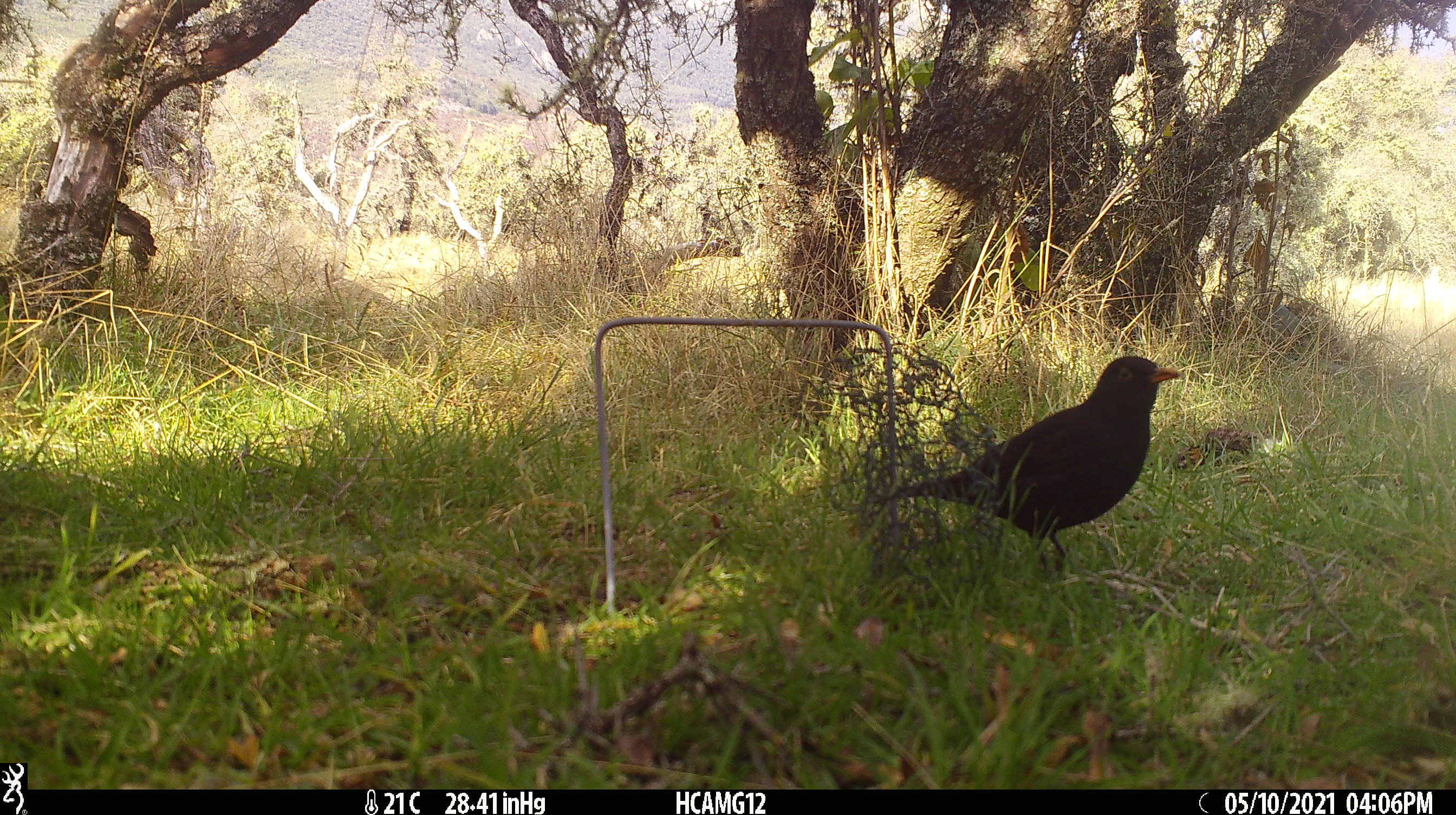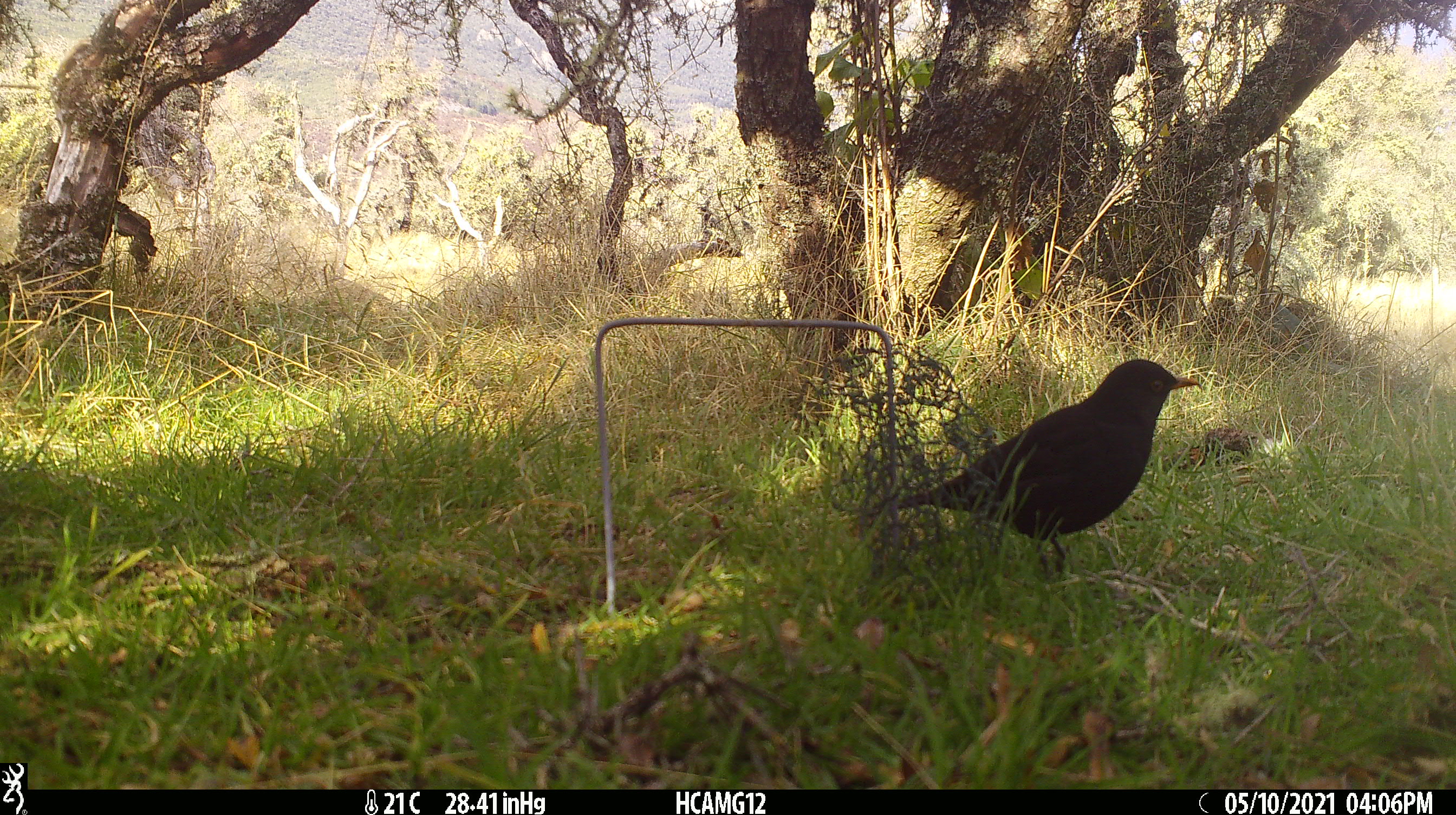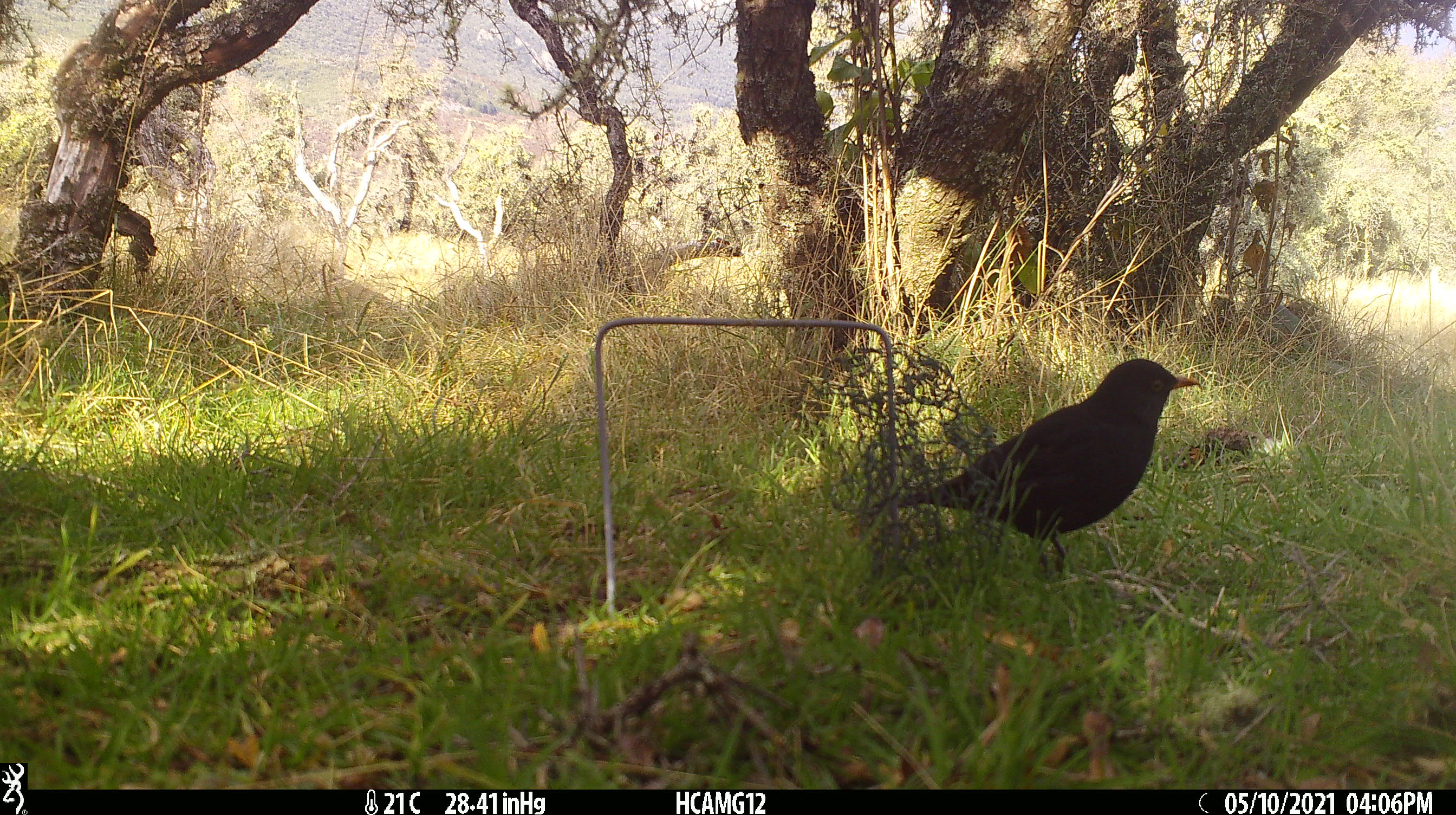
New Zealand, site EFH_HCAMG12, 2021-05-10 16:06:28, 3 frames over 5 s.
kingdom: Animalia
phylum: Chordata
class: Aves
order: Passeriformes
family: Turdidae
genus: Turdus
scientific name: Turdus merula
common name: eurasian blackbird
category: blackbird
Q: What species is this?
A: Blackbird (eurasian blackbird) (Turdus merula).